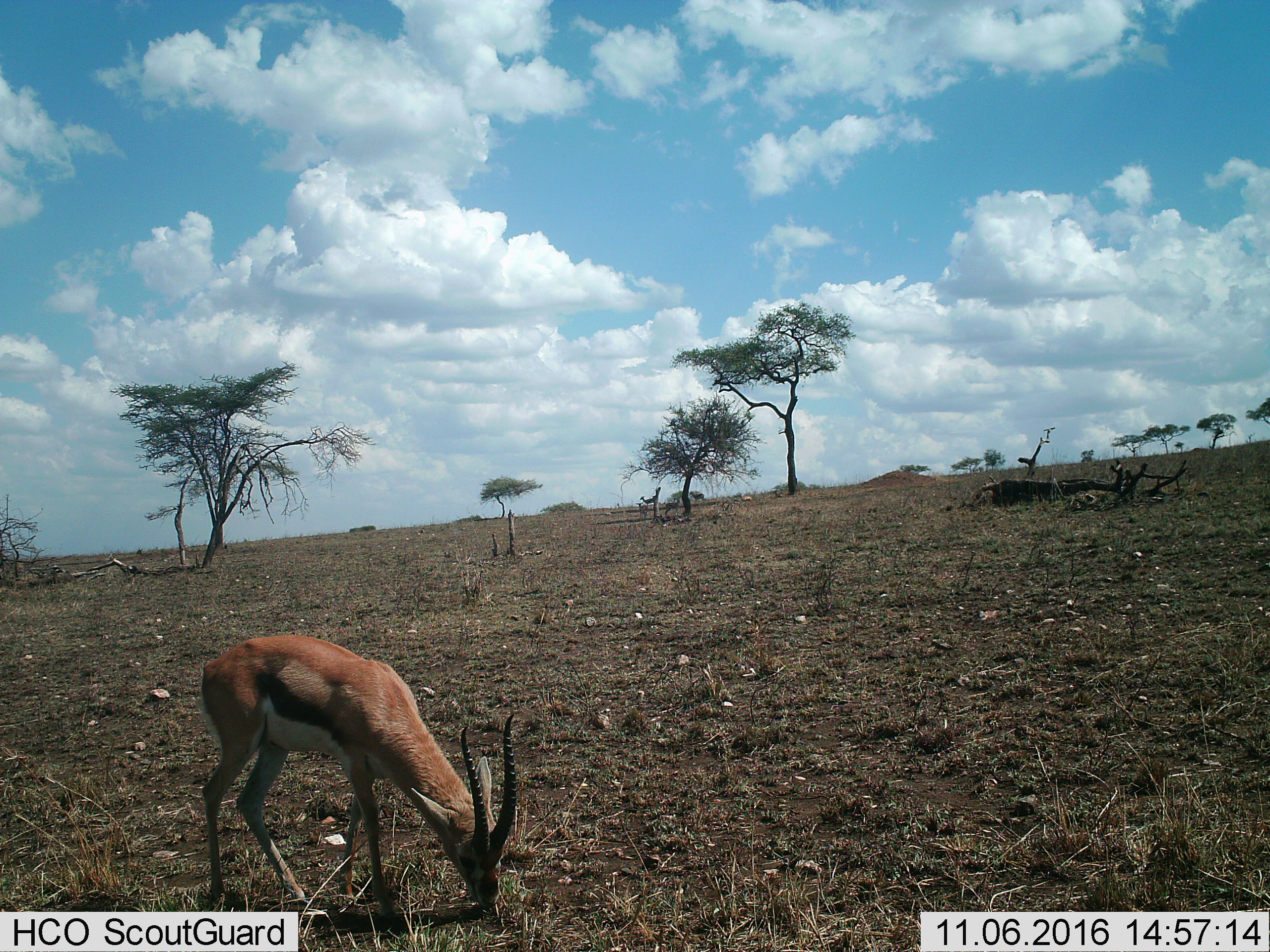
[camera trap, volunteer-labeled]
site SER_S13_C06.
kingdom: Animalia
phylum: Chordata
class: Mammalia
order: Artiodactyla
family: Bovidae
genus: Eudorcas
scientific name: Eudorcas thomsonii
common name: thomson's gazelle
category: gazellethomsons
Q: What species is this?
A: Gazellethomsons (thomson's gazelle) (Eudorcas thomsonii).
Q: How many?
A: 1.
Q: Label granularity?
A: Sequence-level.